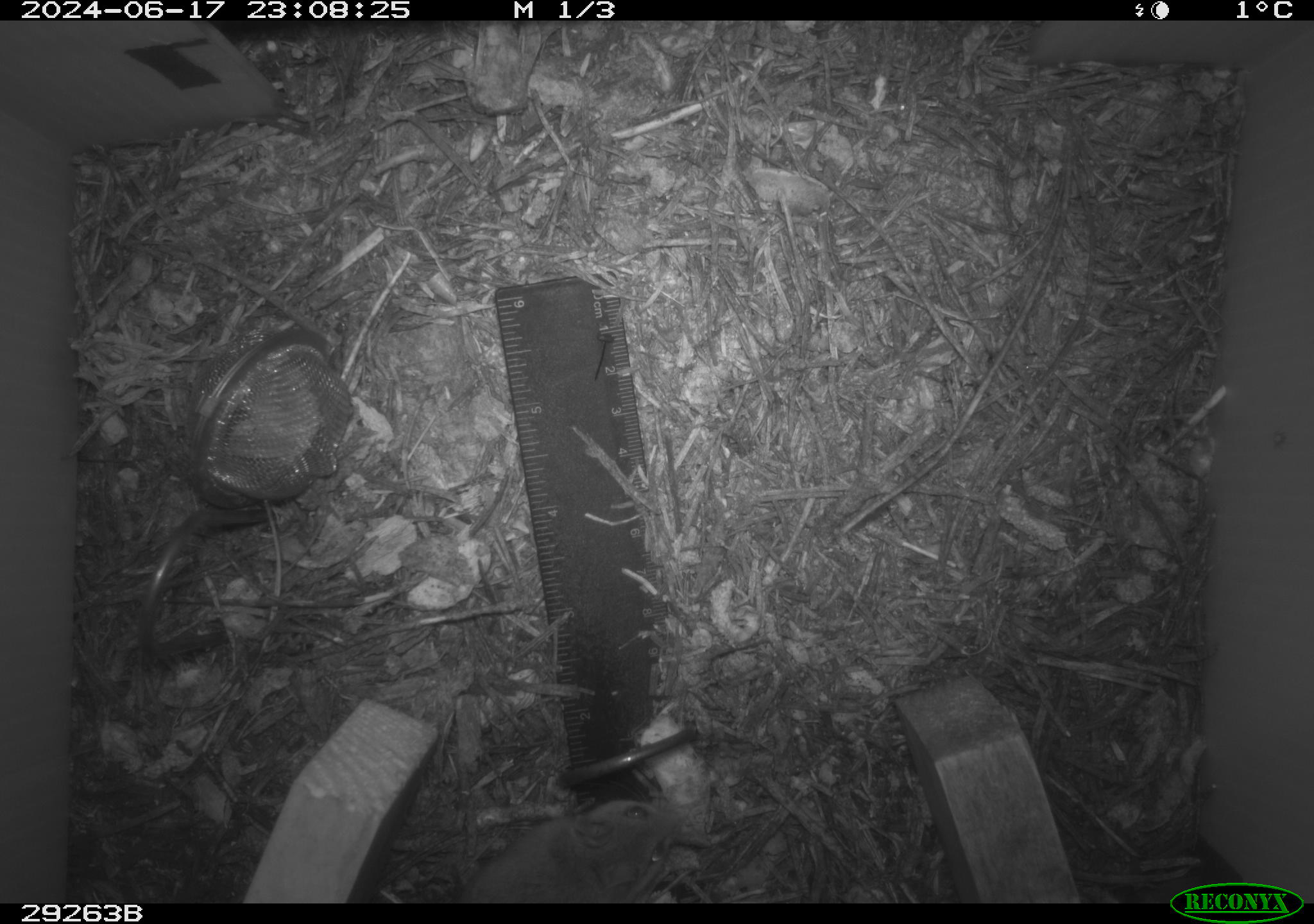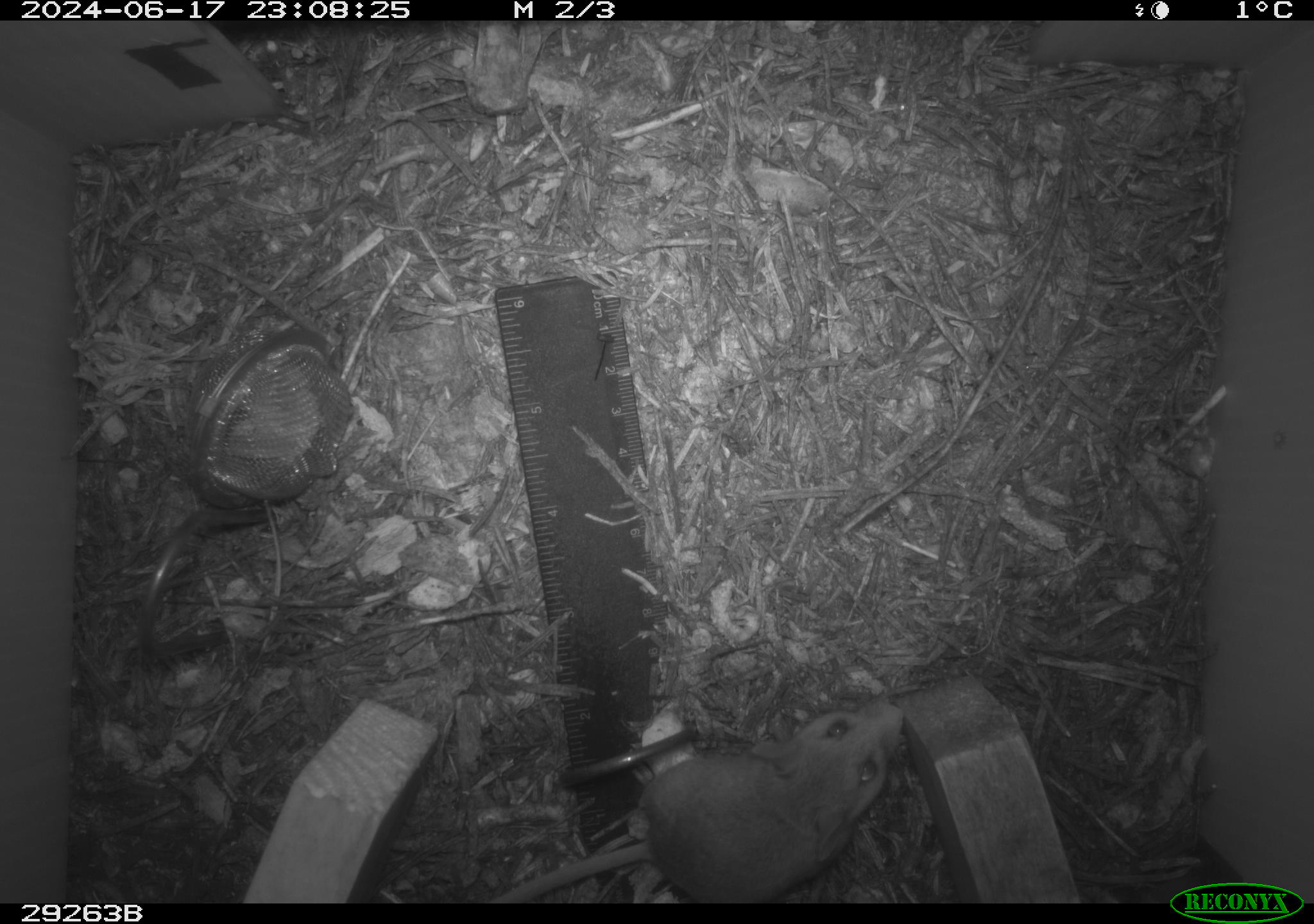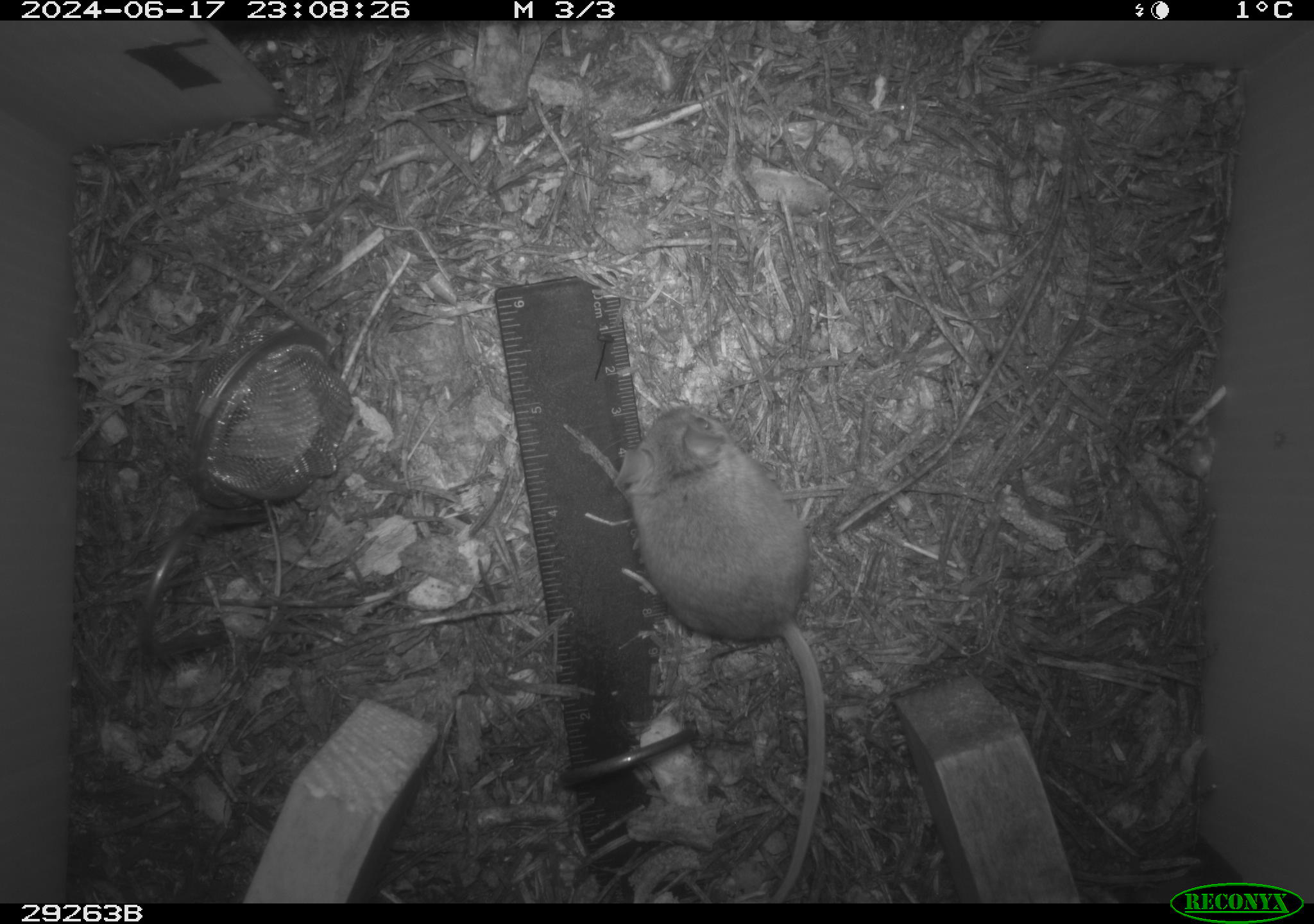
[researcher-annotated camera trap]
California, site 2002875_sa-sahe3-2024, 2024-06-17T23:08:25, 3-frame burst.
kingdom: Animalia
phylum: Chordata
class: Mammalia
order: Rodentia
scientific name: Rodentia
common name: rodent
Rodent (Rodentia).